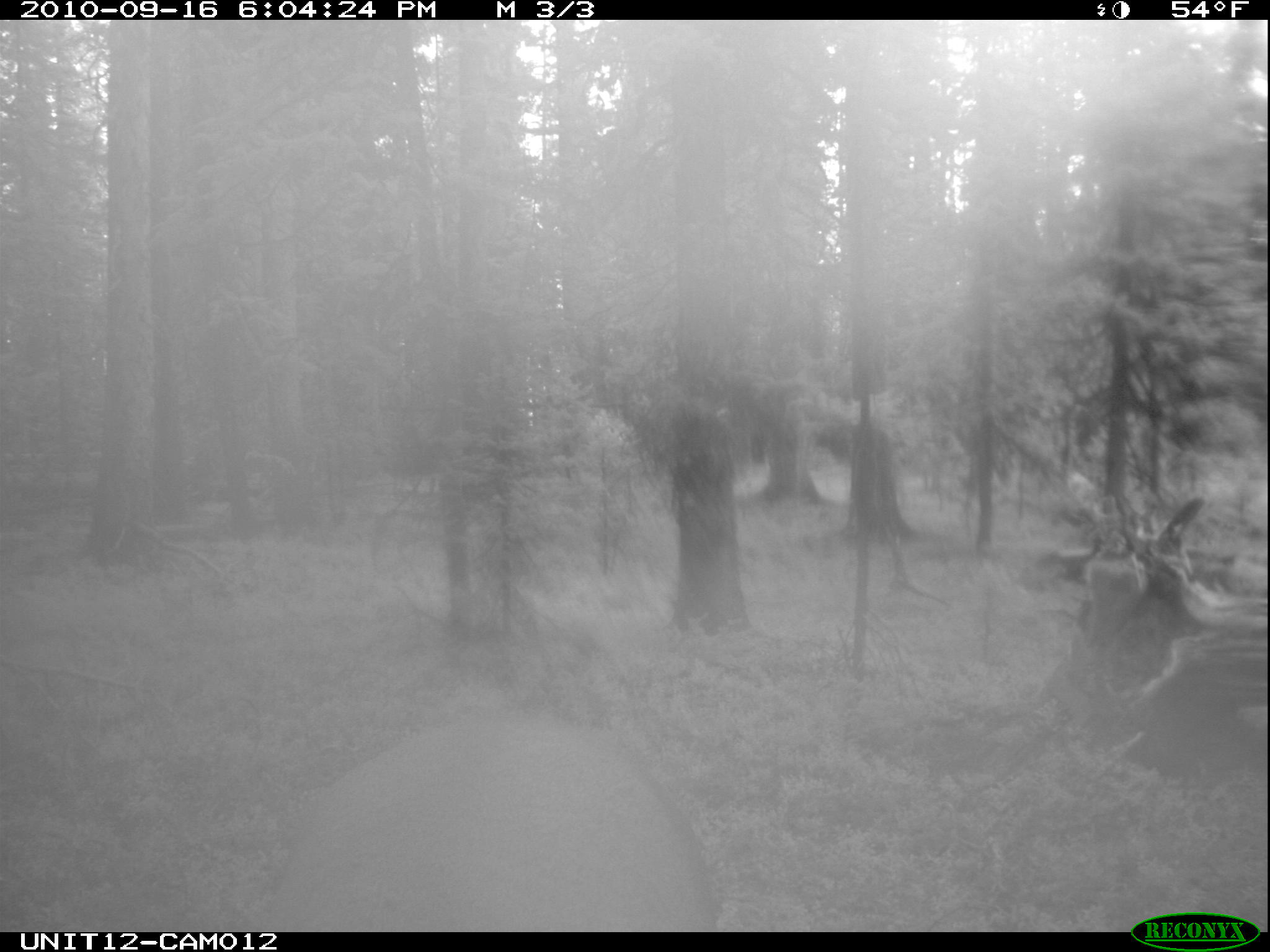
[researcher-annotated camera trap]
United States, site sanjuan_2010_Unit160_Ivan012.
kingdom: Animalia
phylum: Chordata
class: Mammalia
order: Artiodactyla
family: Cervidae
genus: Cervus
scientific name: Cervus elaphus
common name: red deer